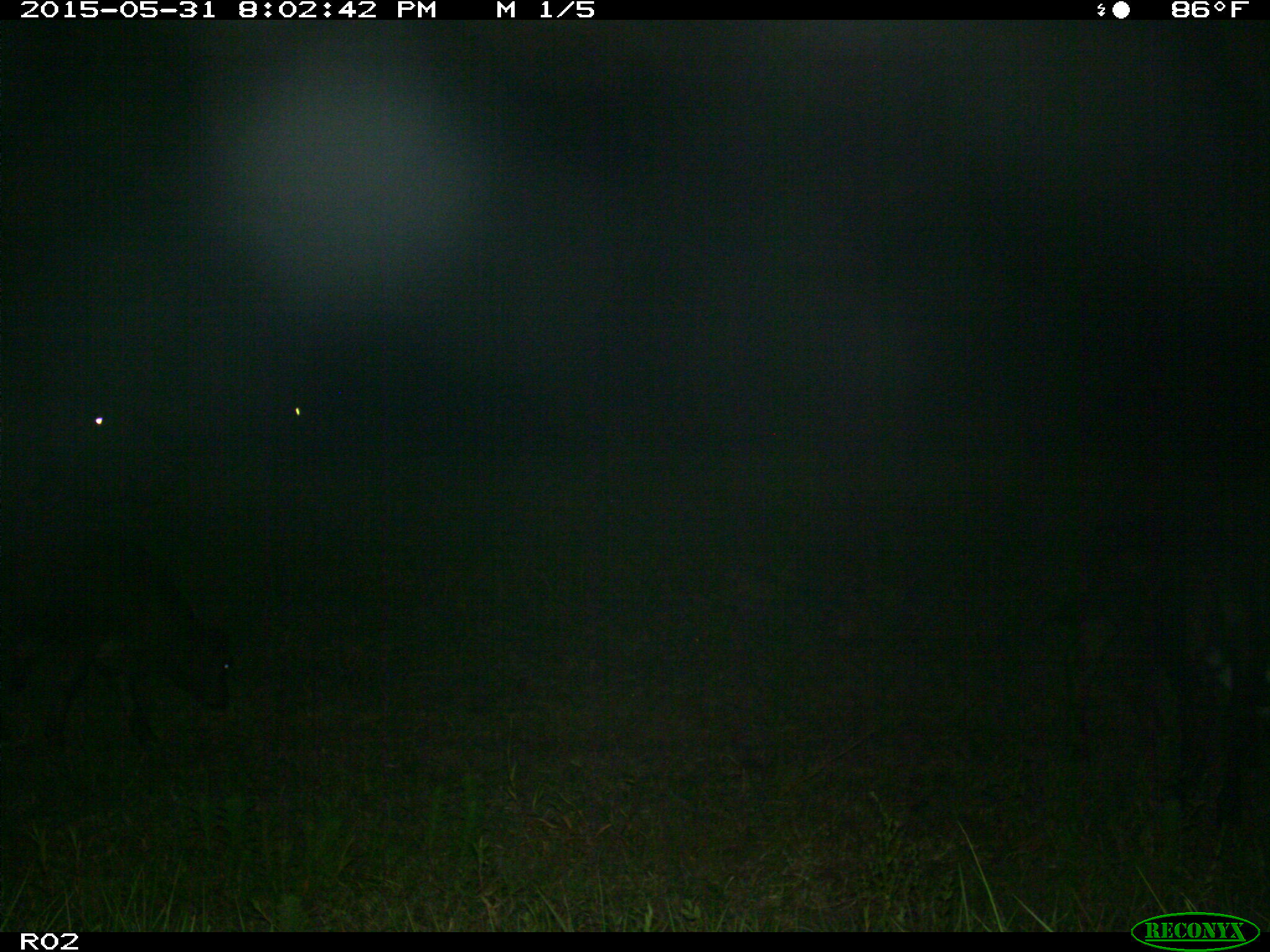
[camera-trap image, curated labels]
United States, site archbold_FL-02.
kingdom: Animalia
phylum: Chordata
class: Mammalia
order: Artiodactyla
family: Bovidae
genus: Bos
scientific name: Bos taurus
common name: domestic cow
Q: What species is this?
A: Bos taurus (domestic cow).